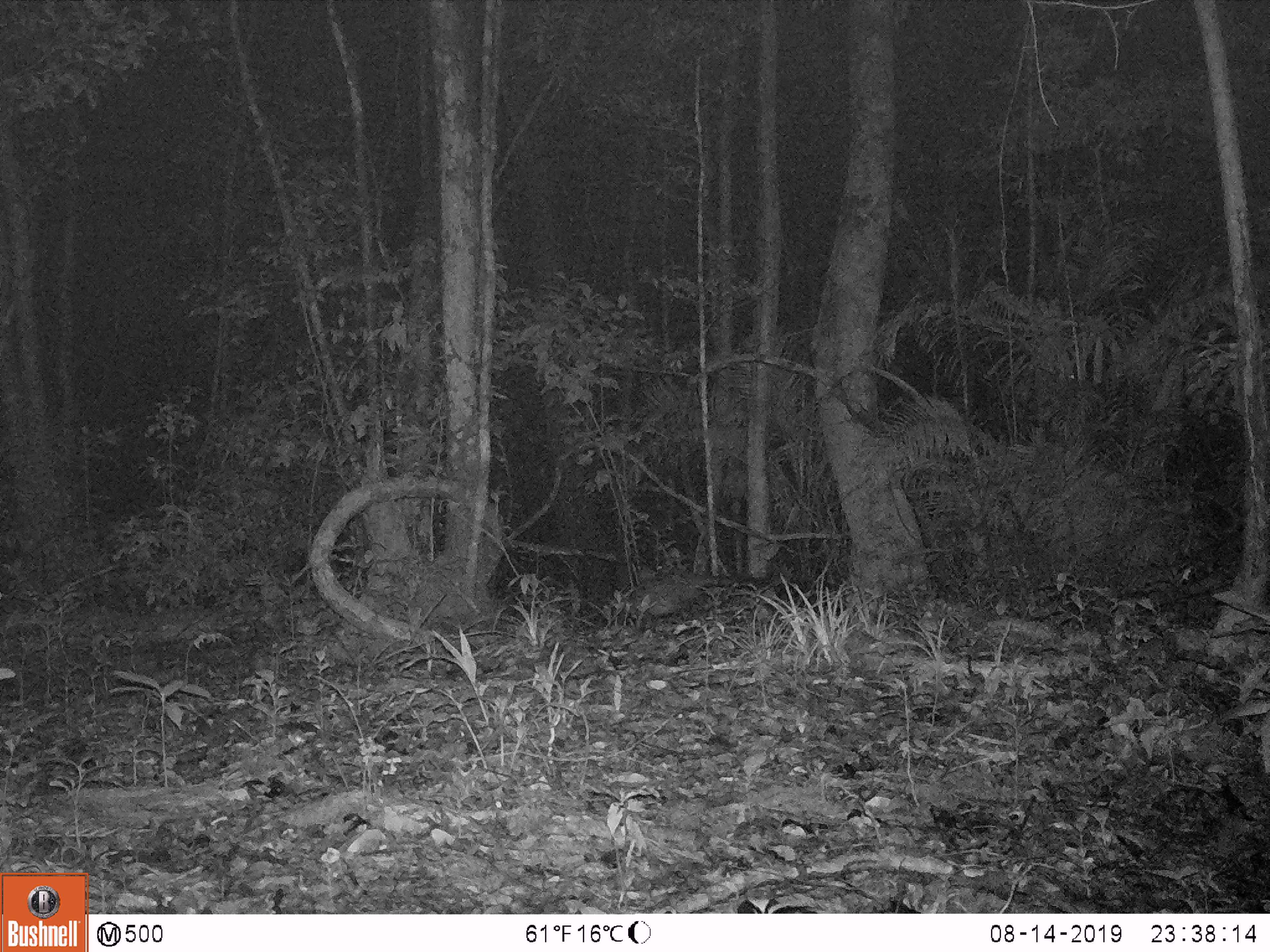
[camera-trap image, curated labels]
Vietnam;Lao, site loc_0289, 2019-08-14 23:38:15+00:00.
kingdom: Animalia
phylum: Chordata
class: Mammalia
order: Carnivora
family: Viverridae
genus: Paradoxurus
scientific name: Paradoxurus hermaphroditus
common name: common palm civet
Common palm civet (Paradoxurus hermaphroditus). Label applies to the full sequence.